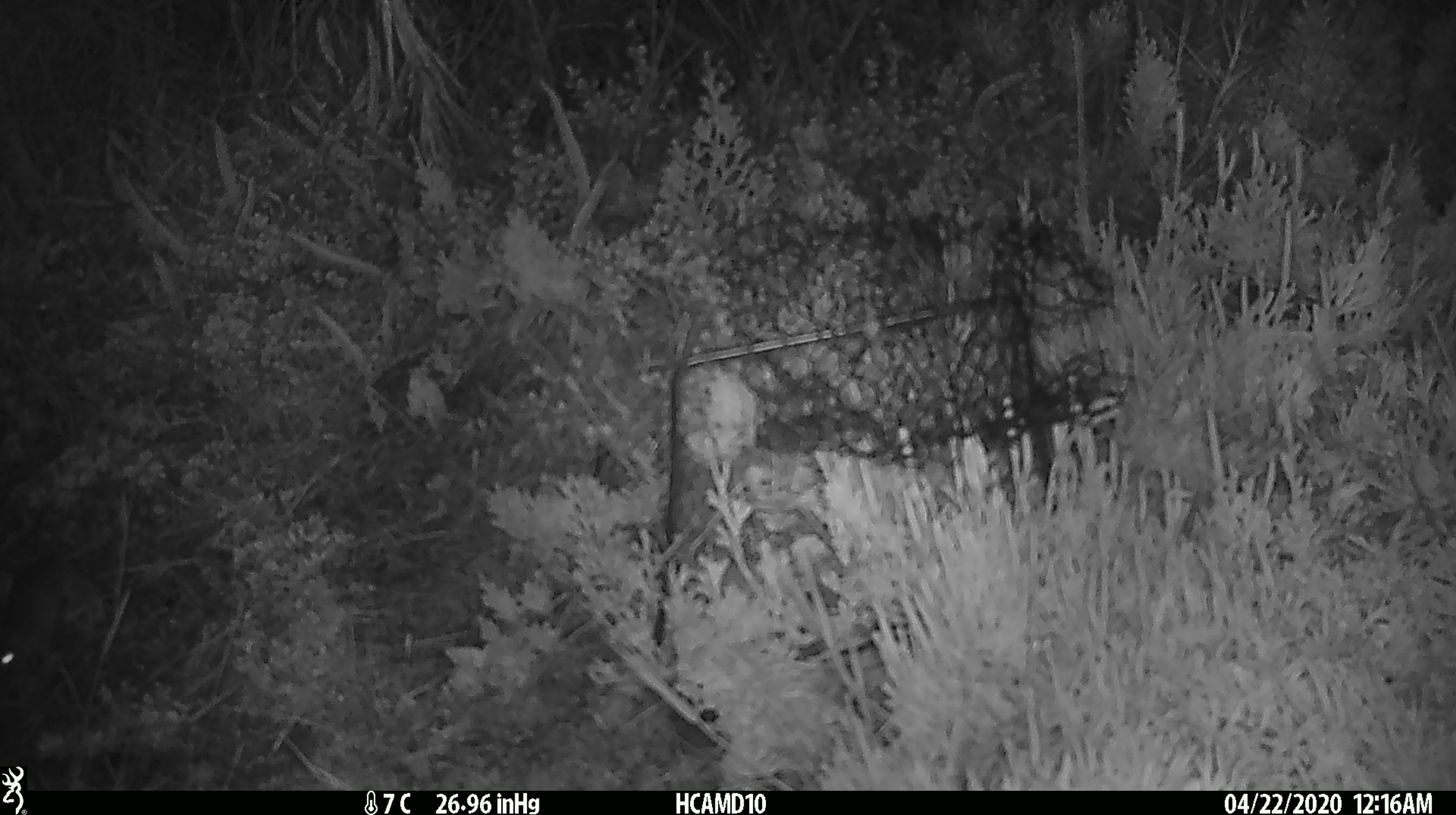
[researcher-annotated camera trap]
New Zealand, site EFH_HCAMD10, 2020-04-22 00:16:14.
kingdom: Animalia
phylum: Chordata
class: Mammalia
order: Rodentia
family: Muridae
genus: Mus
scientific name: Mus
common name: mouse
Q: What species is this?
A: Mouse (Mus).